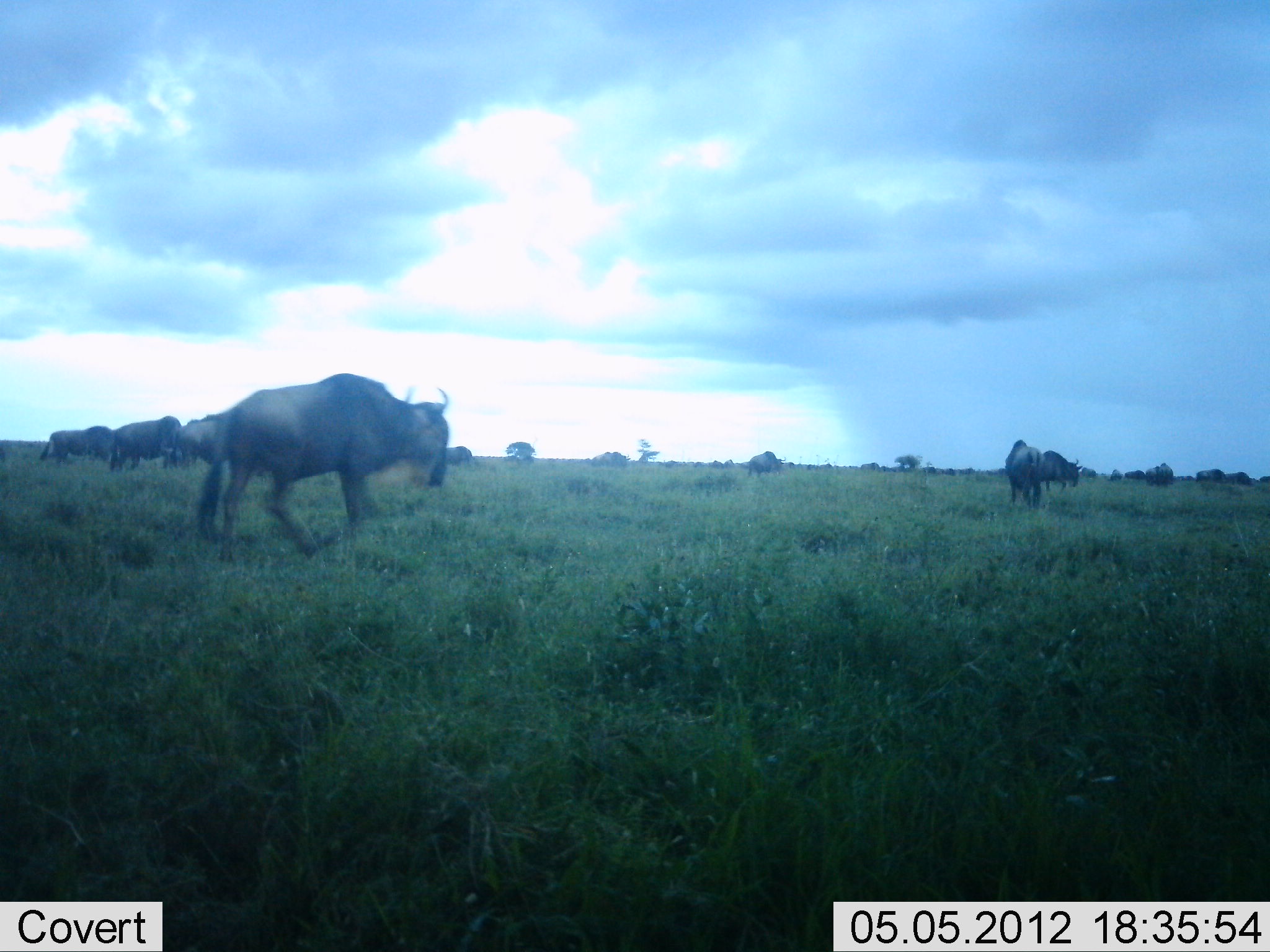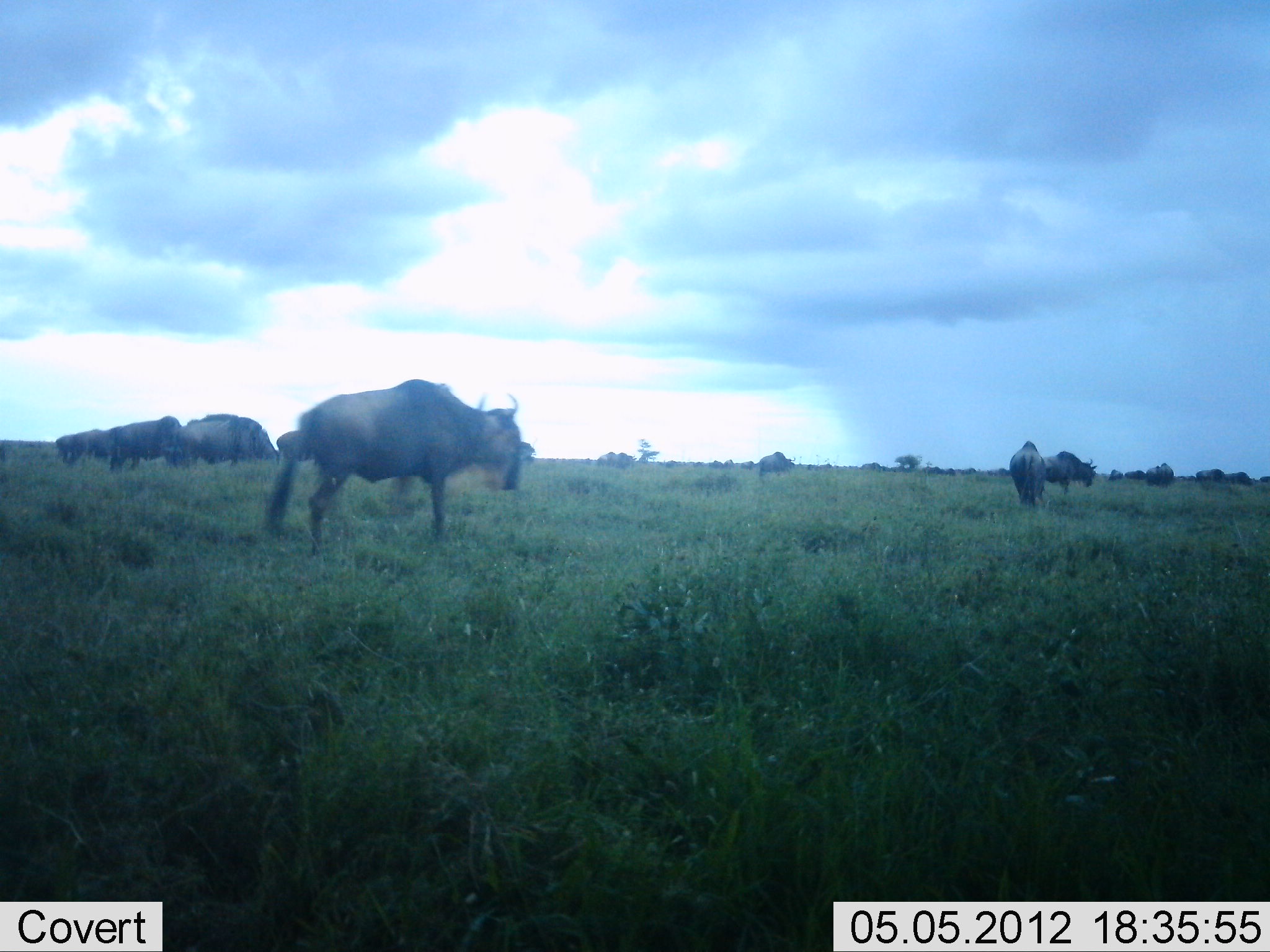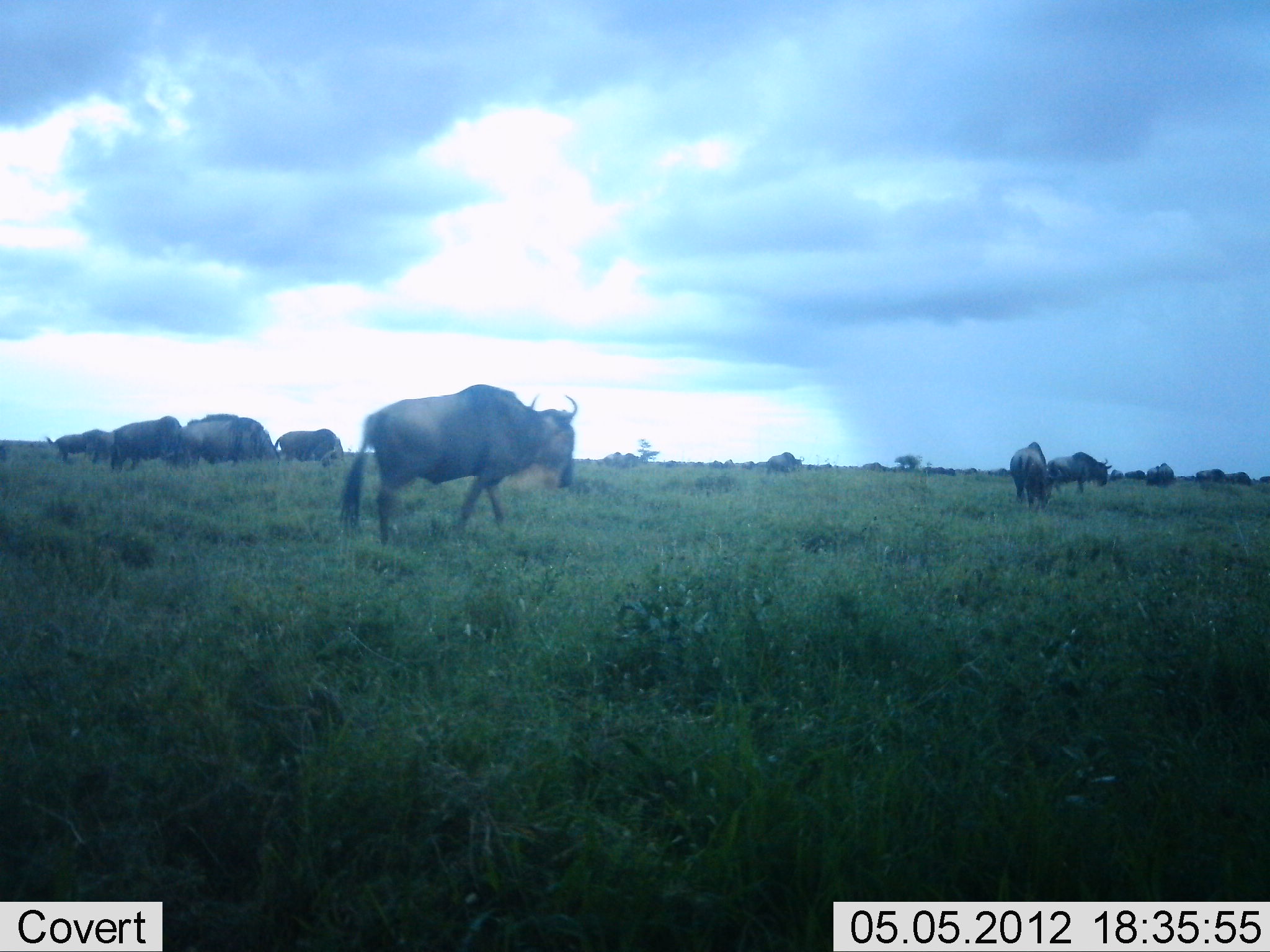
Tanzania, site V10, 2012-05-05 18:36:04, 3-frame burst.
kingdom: Animalia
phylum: Chordata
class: Mammalia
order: Artiodactyla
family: Bovidae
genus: Connochaetes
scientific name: Connochaetes taurinus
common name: blue wildebeest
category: wildebeest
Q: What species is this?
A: Wildebeest (blue wildebeest) (Connochaetes taurinus).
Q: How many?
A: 11-50.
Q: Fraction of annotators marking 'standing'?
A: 50%.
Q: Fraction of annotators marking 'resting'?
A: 0%.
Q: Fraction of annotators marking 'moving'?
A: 90%.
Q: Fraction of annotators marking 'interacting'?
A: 10%.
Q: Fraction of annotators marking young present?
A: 0%.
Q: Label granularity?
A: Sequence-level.